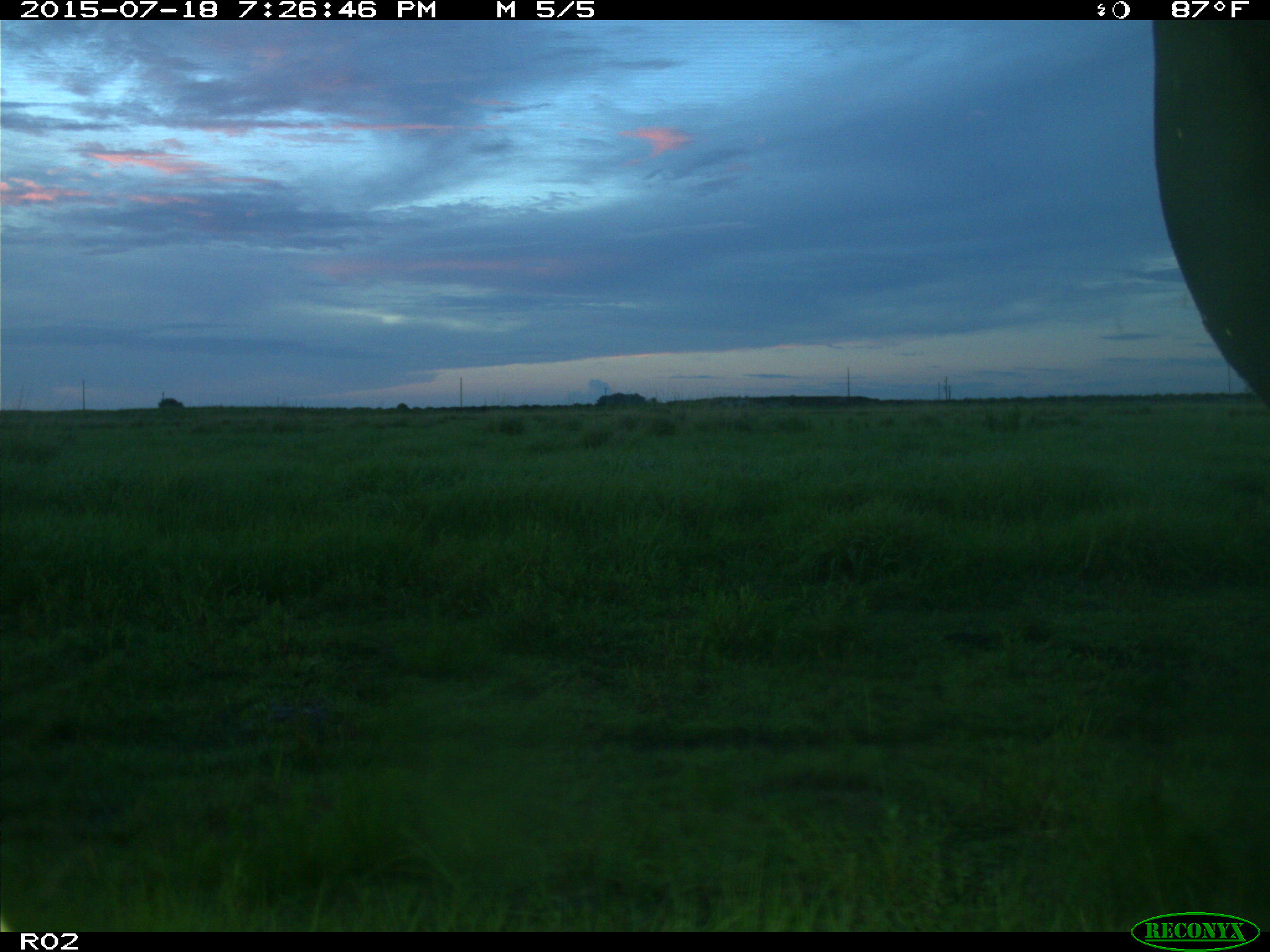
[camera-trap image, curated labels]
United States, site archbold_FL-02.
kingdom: Animalia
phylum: Chordata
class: Mammalia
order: Artiodactyla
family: Bovidae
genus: Bos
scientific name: Bos taurus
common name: domestic cow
Bos taurus (domestic cow).